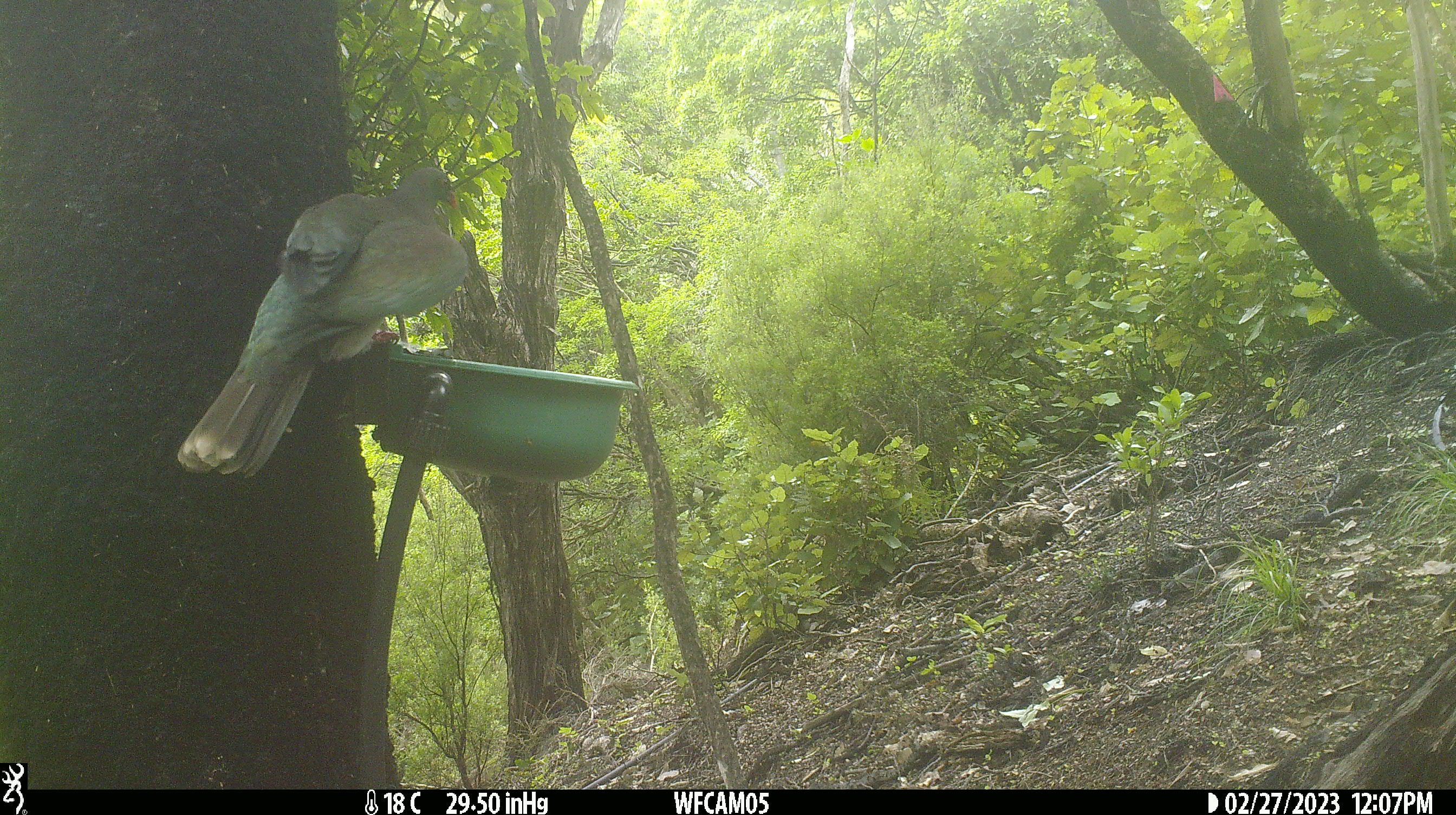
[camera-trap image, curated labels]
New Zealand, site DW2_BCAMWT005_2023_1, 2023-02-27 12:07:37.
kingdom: Animalia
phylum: Chordata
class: Aves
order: Columbiformes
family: Columbidae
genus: Hemiphaga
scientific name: Hemiphaga novaeseelandiae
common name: new zealand pigeon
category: kereru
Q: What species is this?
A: Kereru (new zealand pigeon) (Hemiphaga novaeseelandiae).